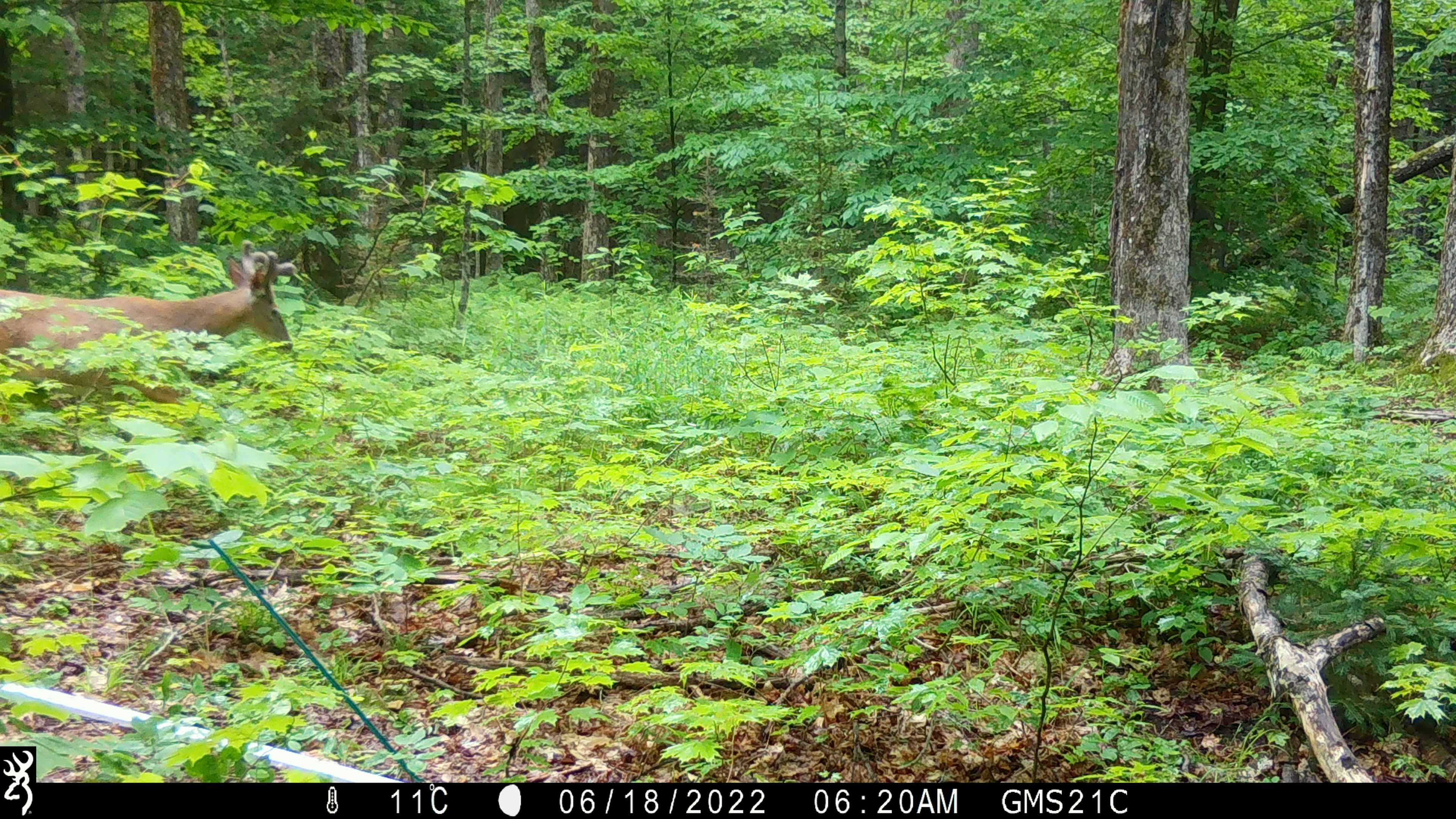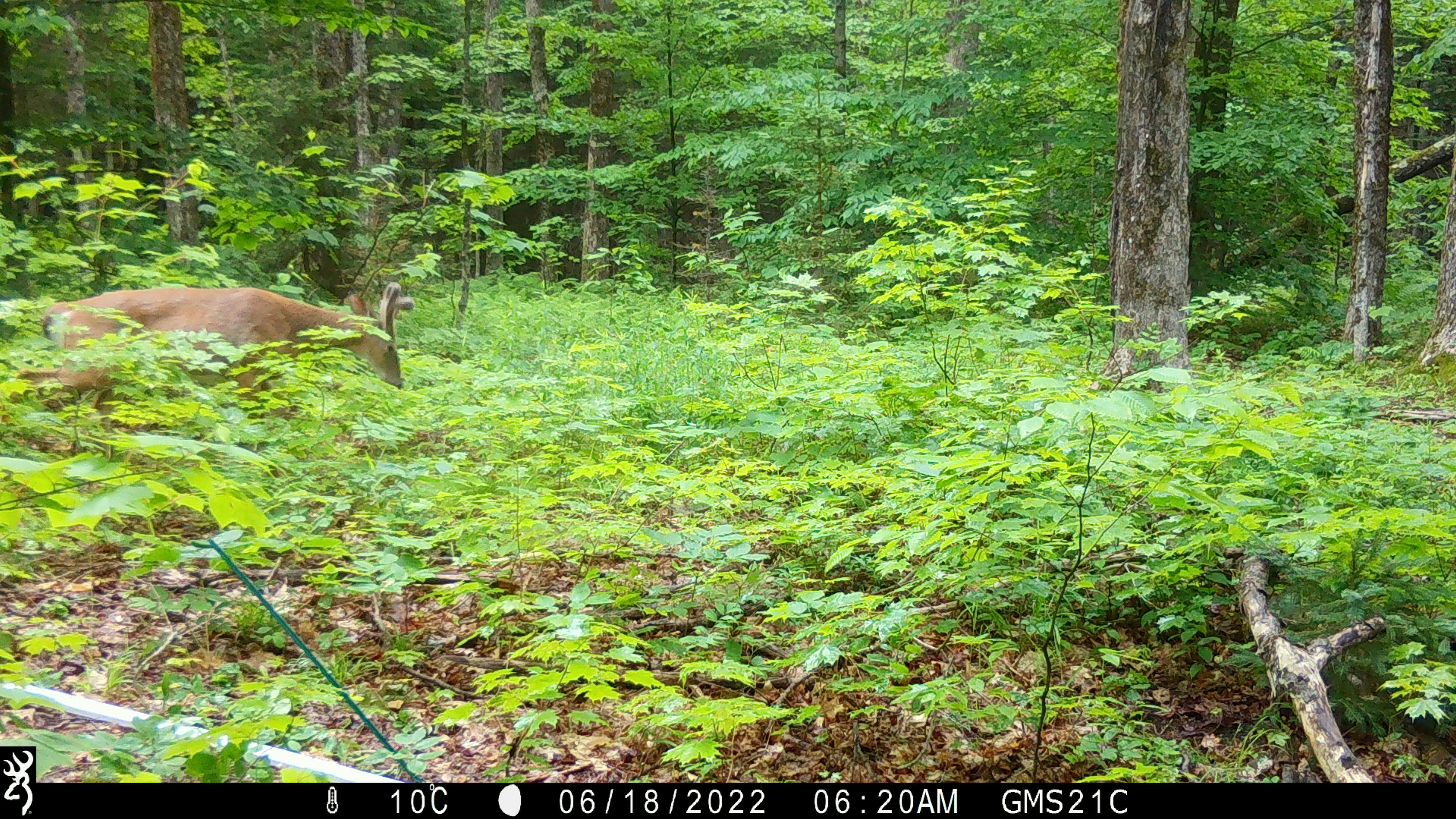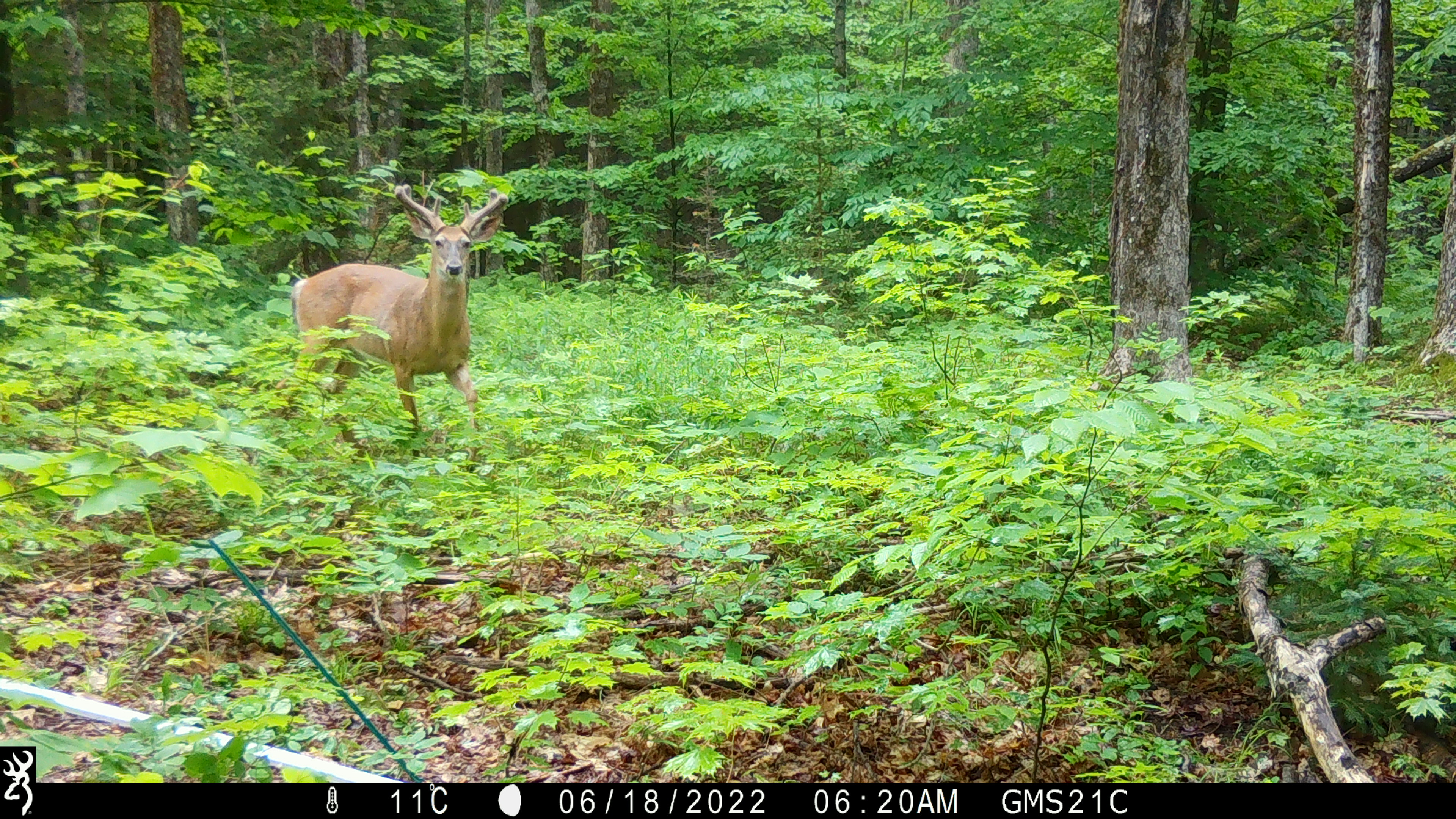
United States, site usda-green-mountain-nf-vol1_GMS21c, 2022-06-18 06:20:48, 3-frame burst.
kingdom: Animalia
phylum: Chordata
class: Mammalia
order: Artiodactyla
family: Cervidae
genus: Odocoileus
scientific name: Odocoileus virginianus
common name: white-tailed deer